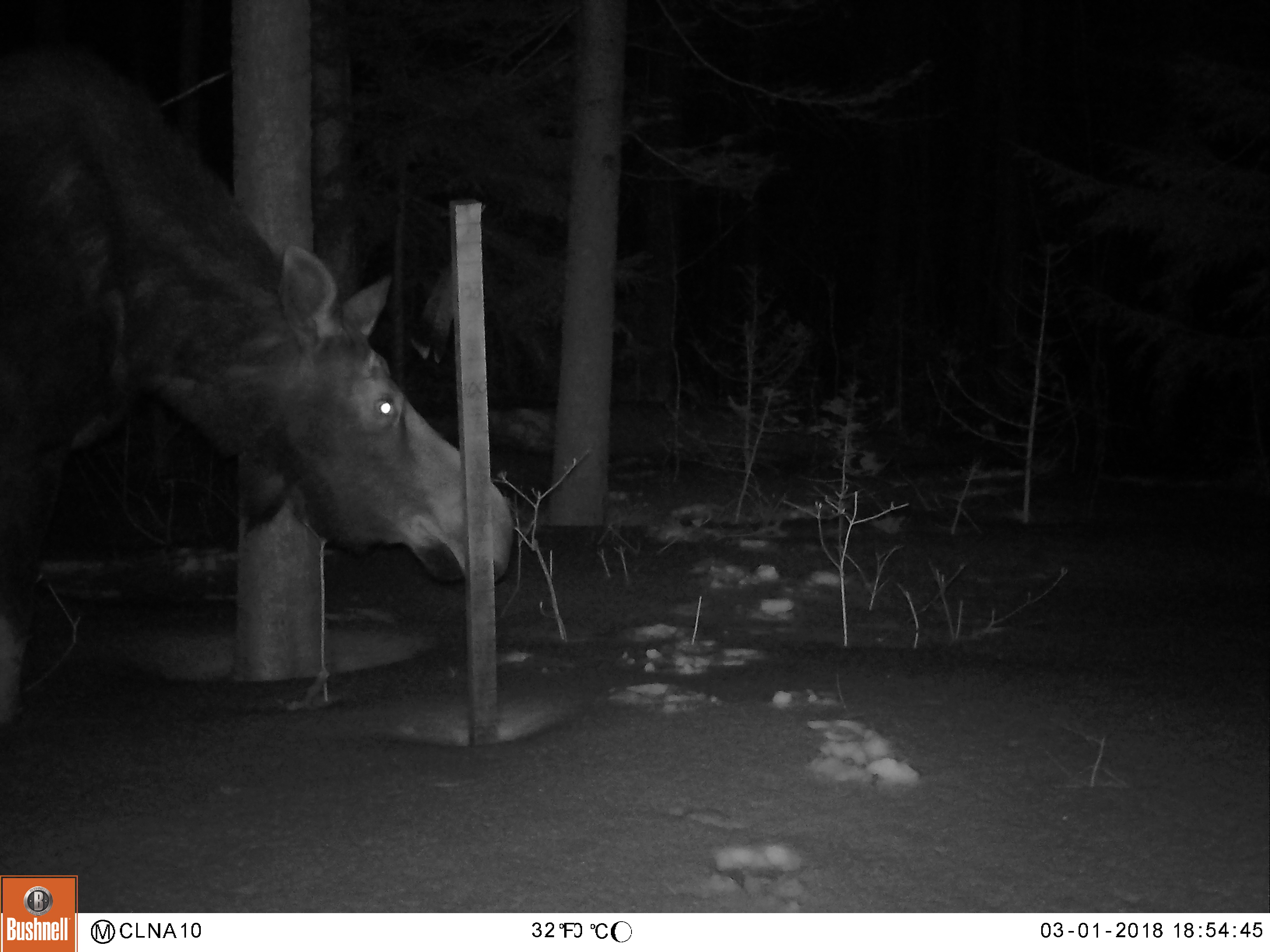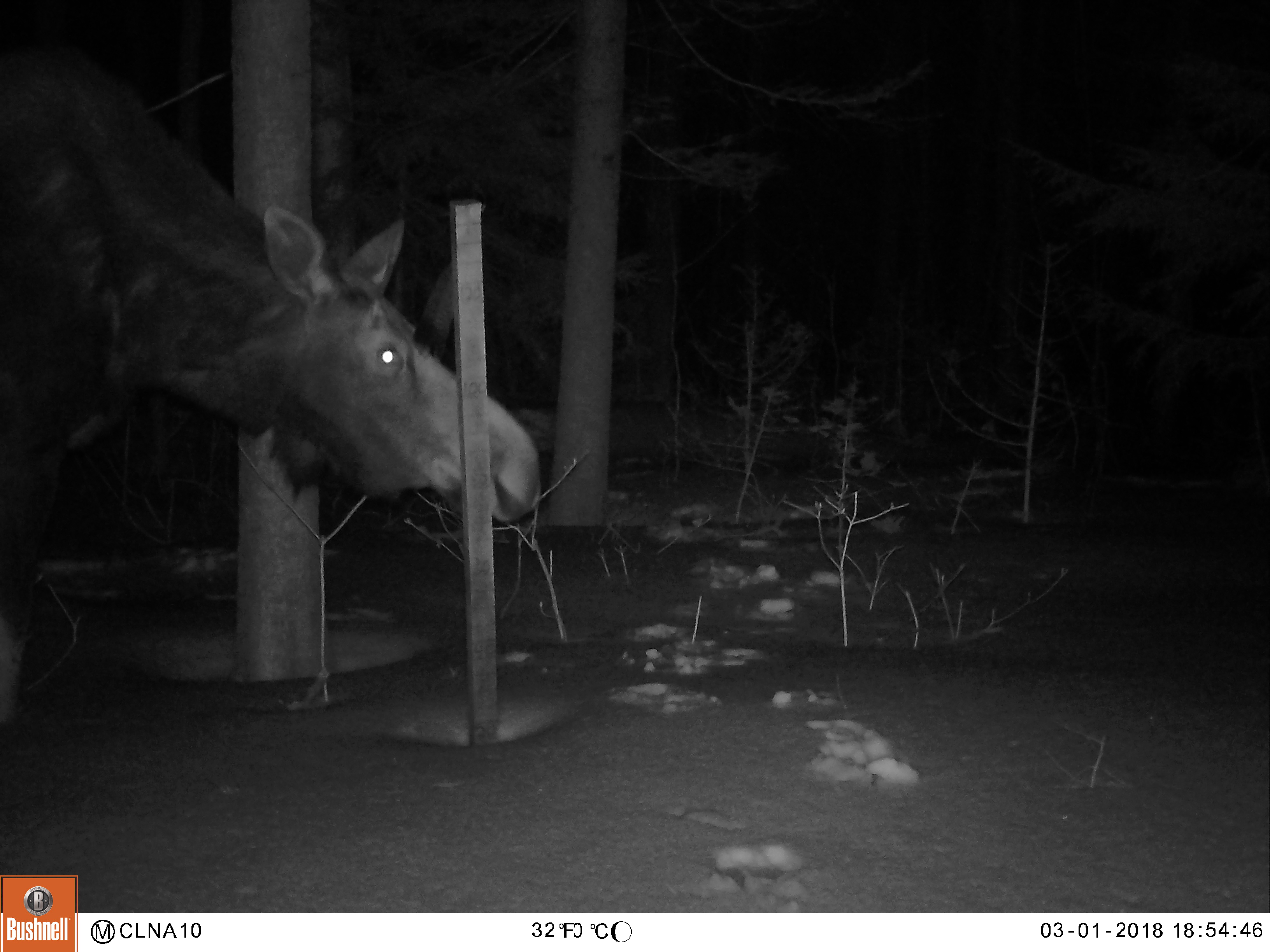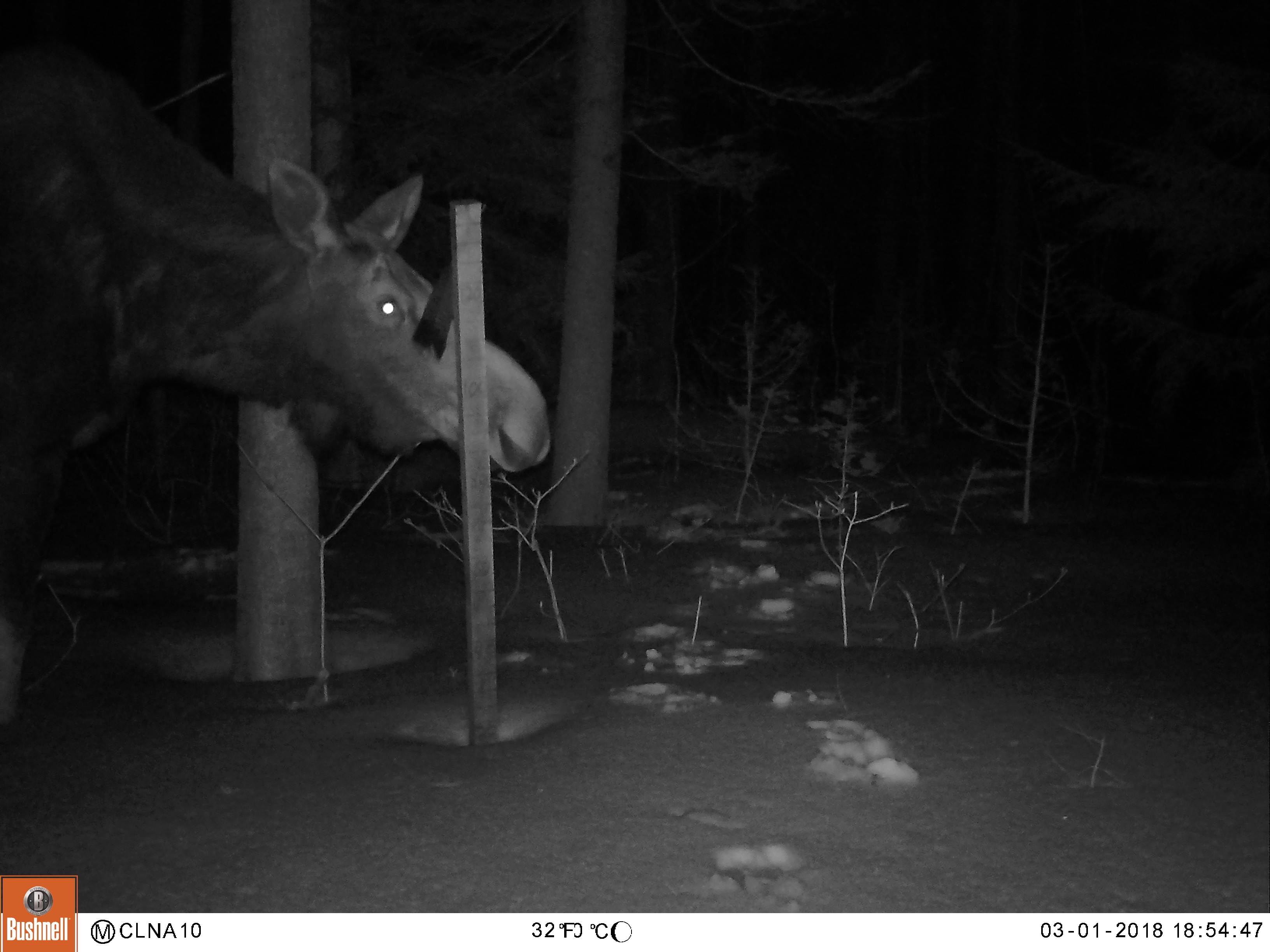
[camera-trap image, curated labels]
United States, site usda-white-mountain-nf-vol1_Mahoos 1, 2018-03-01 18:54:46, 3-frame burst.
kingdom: Animalia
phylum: Chordata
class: Mammalia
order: Artiodactyla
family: Cervidae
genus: Alces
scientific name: Alces alces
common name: moose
Moose (Alces alces).